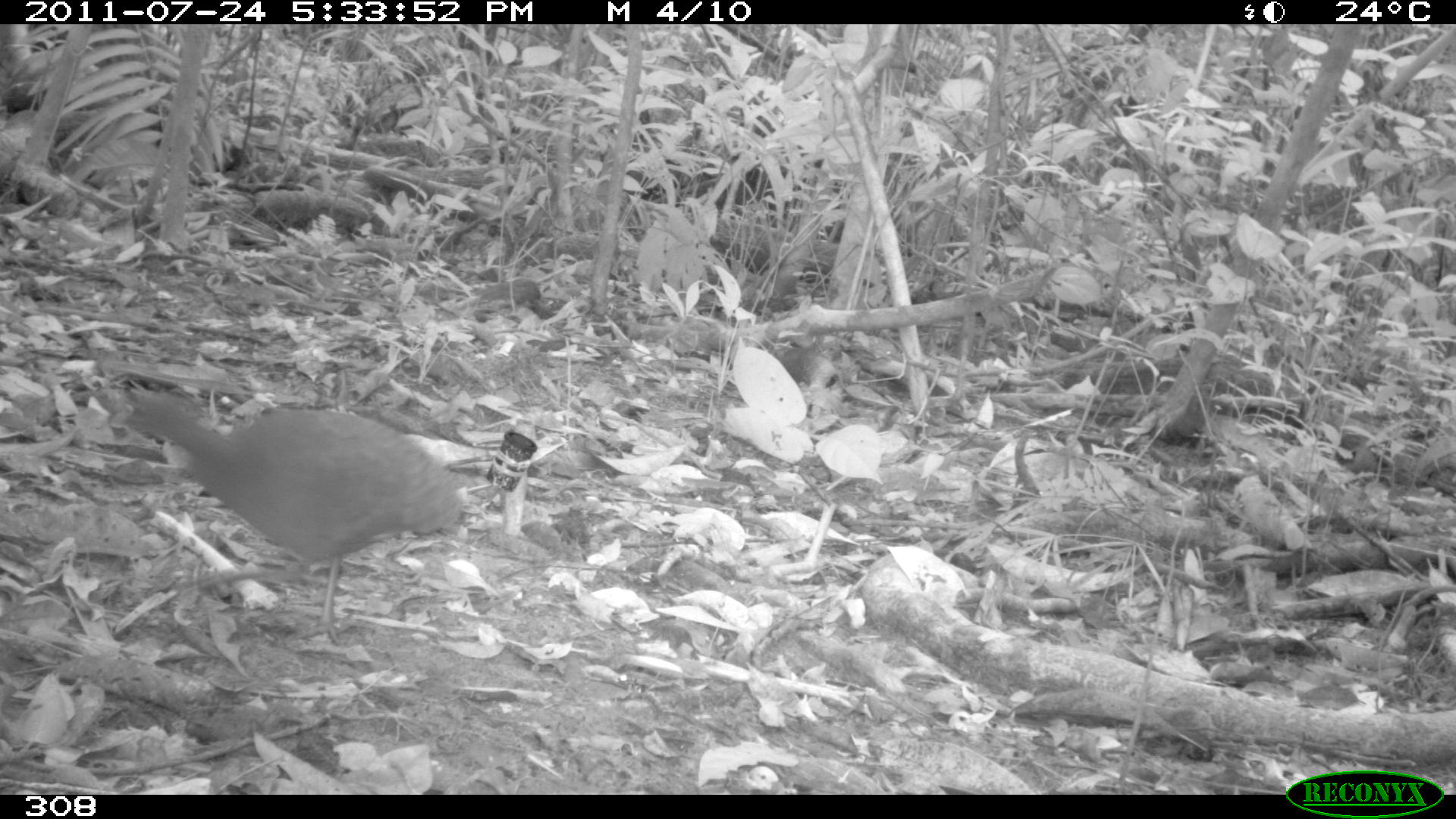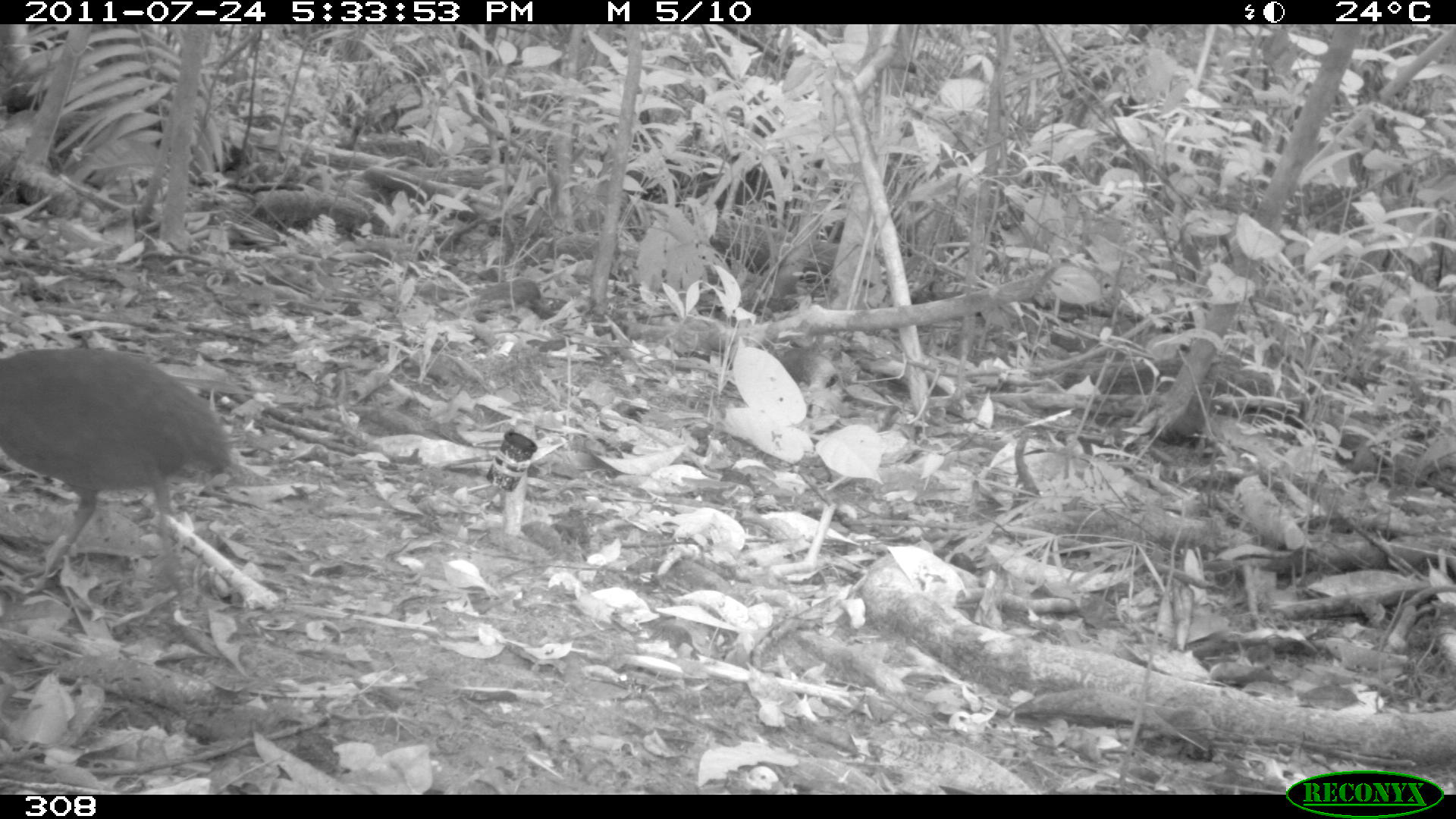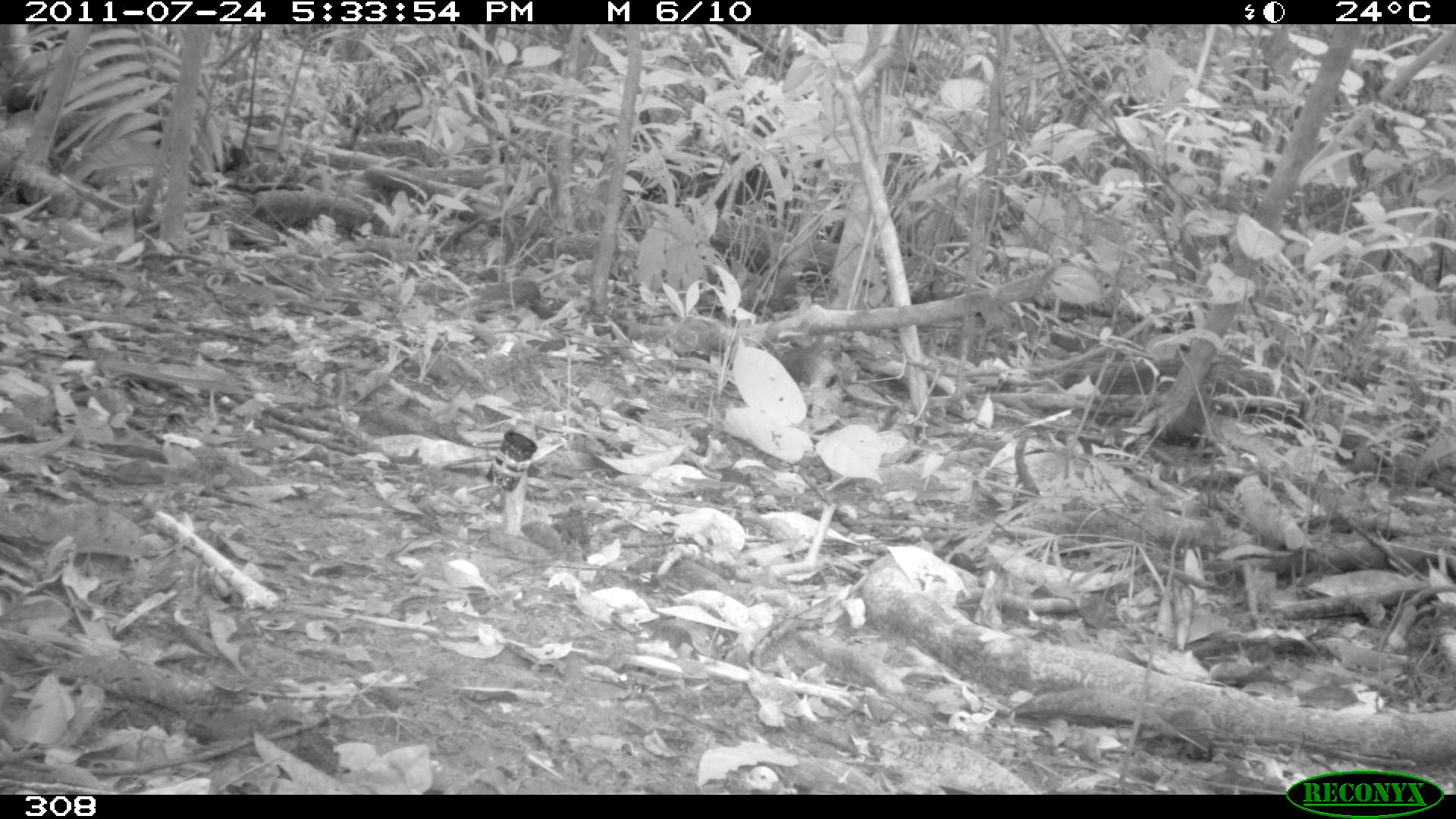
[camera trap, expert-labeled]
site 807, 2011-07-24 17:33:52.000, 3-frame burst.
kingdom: Animalia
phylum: Chordata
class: Aves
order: Galliformes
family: Phasianidae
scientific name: Phasianidae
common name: quails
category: quail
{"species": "quail (quails) (Phasianidae)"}